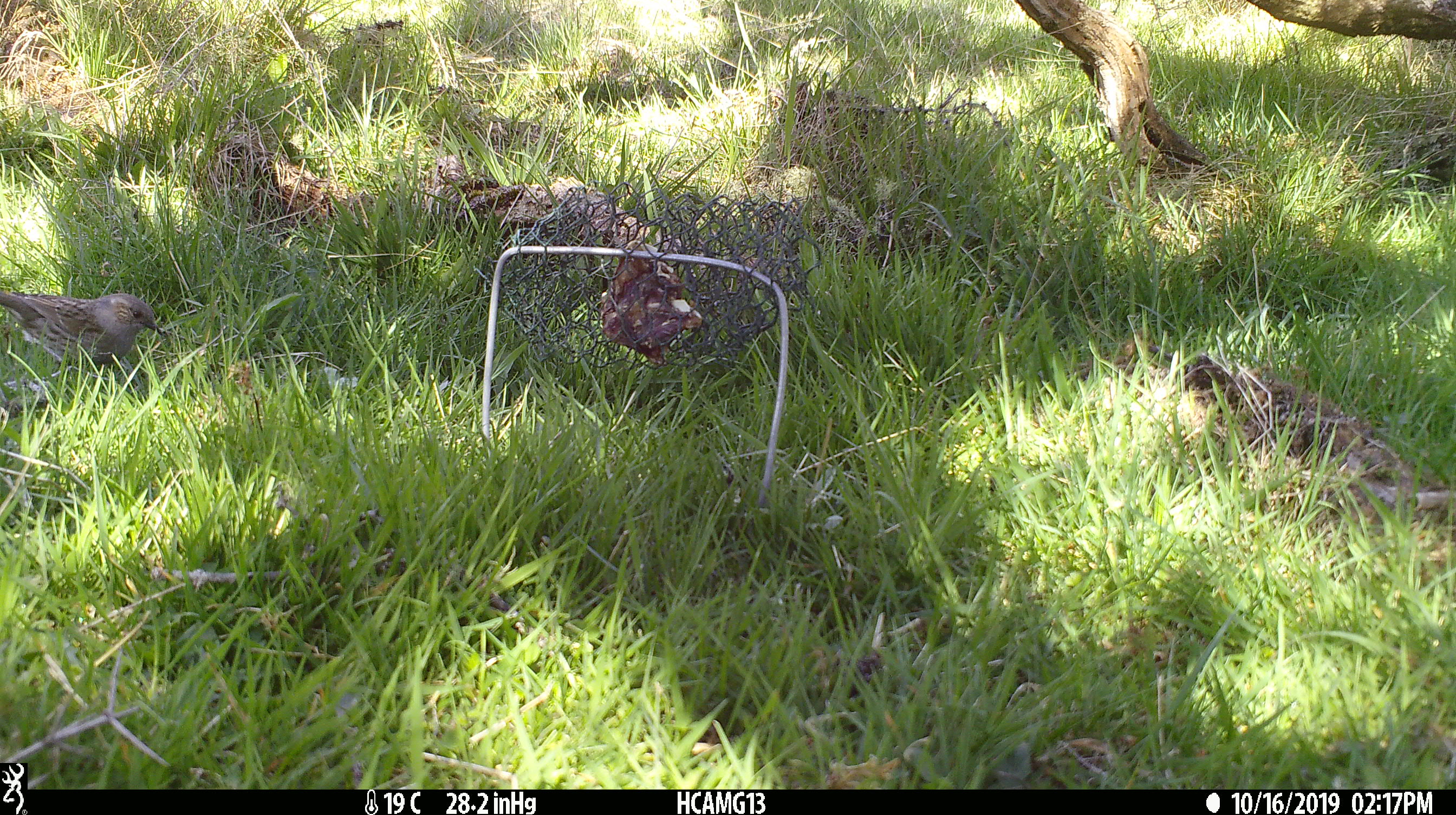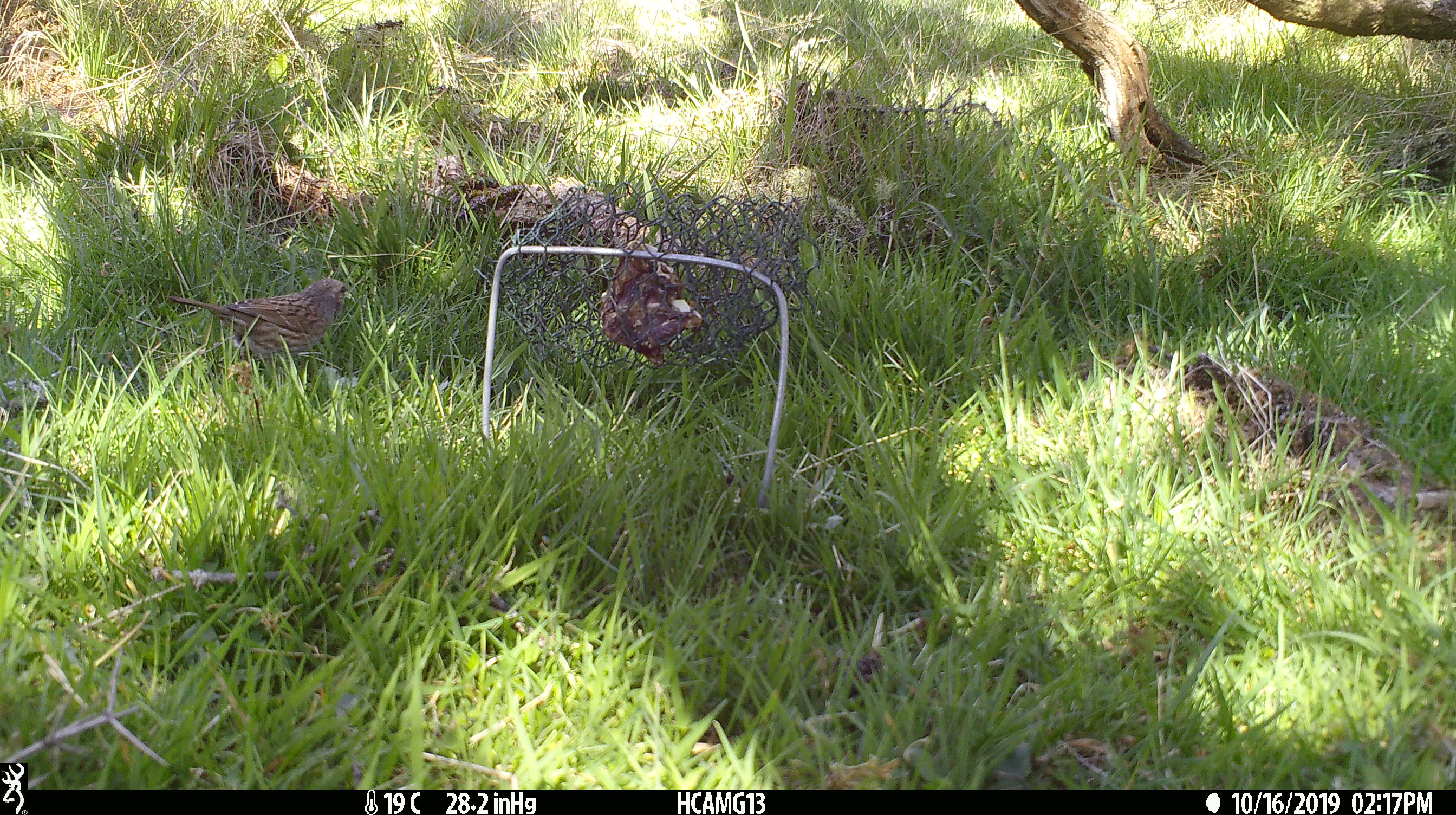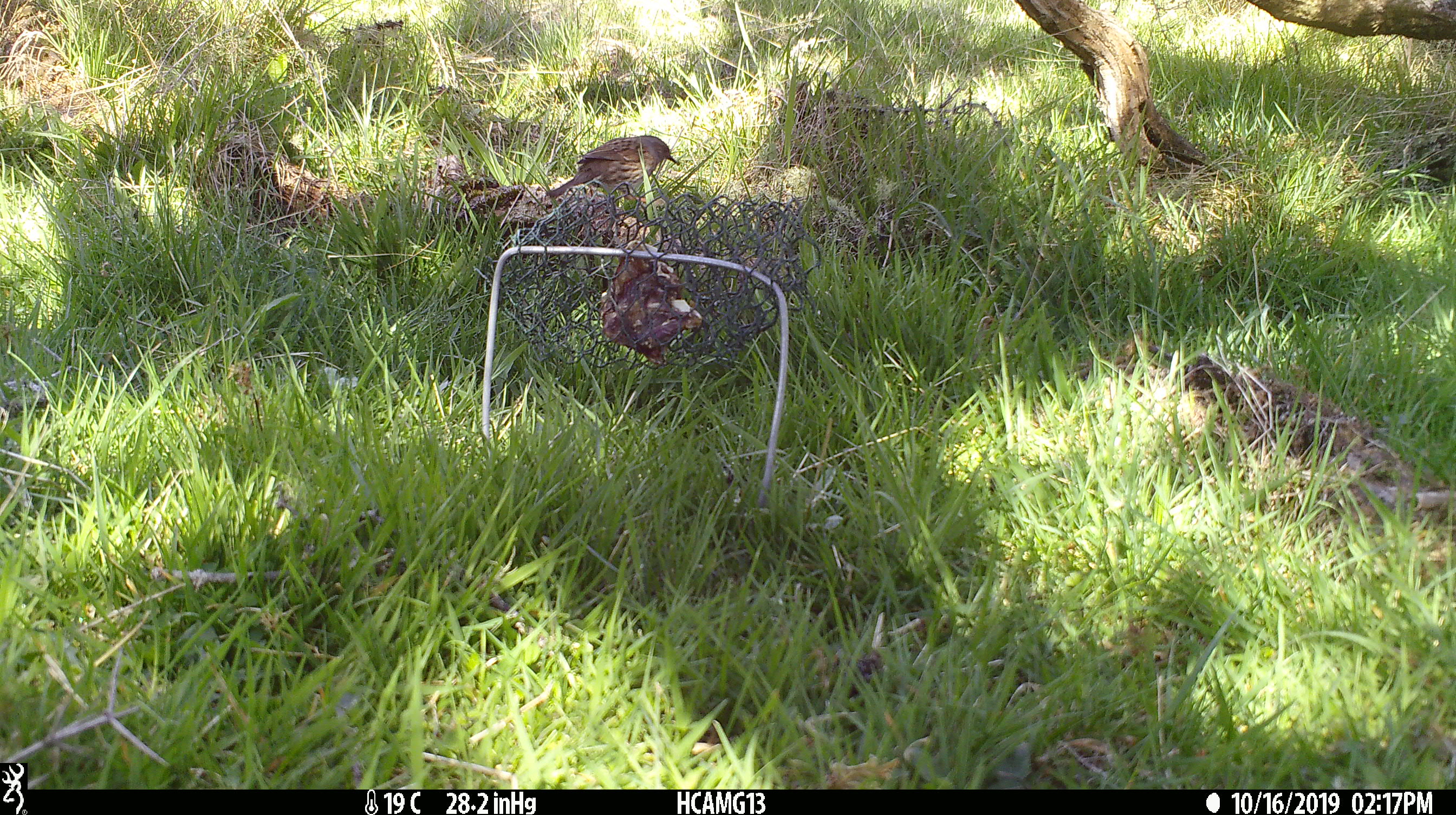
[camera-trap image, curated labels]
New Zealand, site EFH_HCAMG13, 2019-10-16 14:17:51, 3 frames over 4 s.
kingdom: Animalia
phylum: Chordata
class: Aves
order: Passeriformes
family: Prunellidae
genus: Prunella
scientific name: Prunella modularis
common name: dunnock